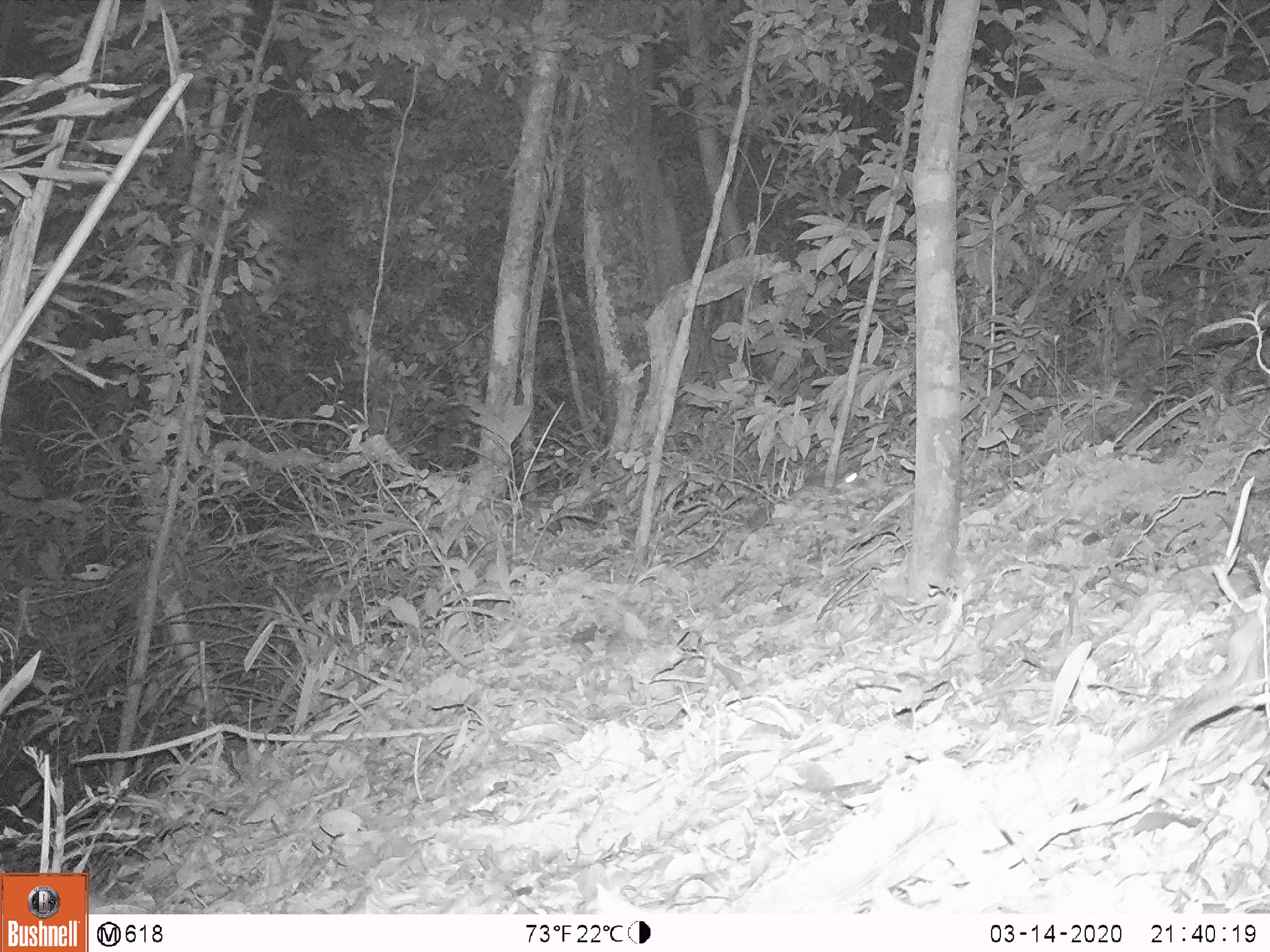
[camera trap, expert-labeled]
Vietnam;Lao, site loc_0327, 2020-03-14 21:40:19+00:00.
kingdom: Animalia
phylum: Chordata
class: Mammalia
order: Rodentia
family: Muridae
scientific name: Muridae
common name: old-world mice and rats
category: unidentified murid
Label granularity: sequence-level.